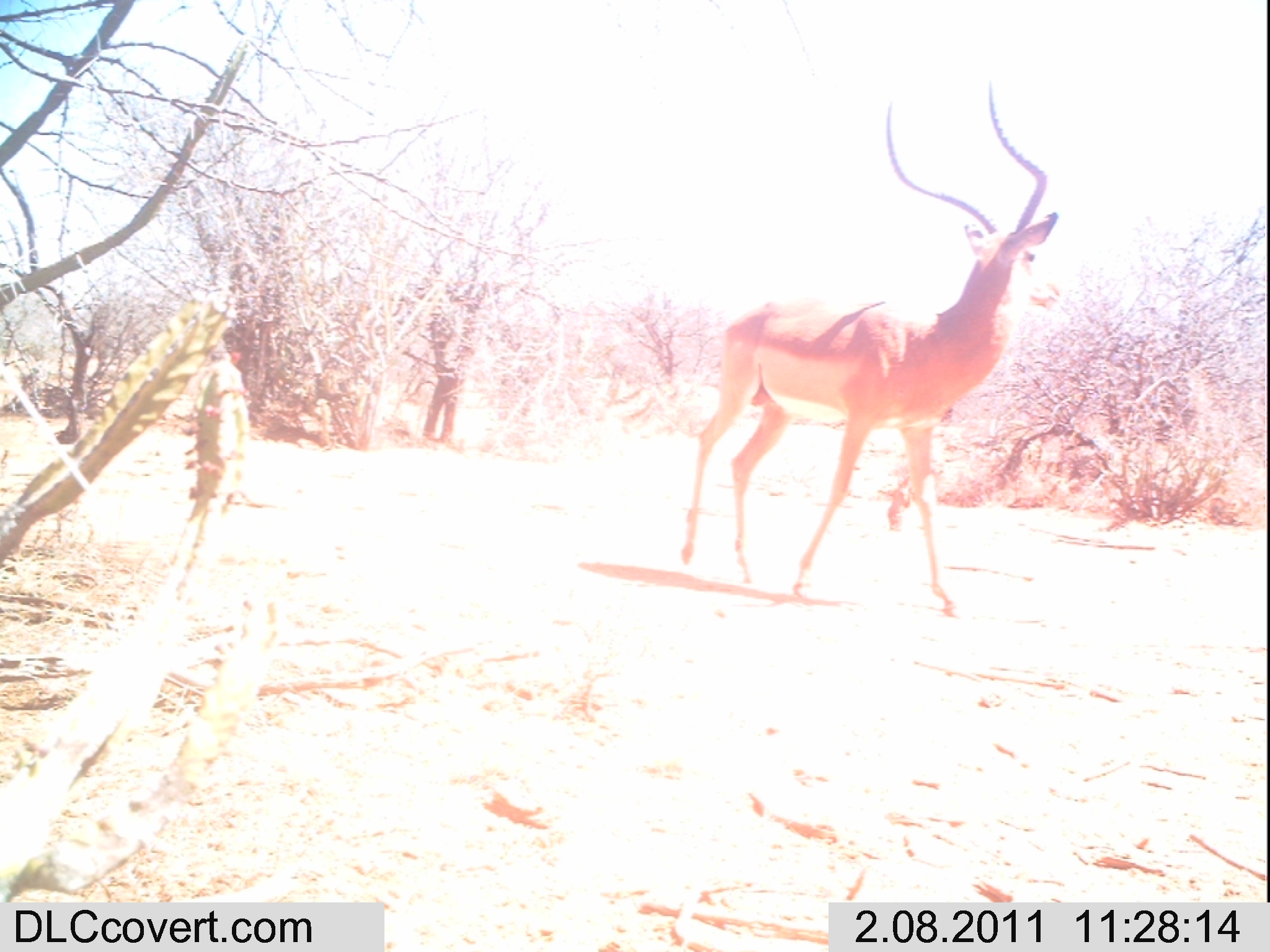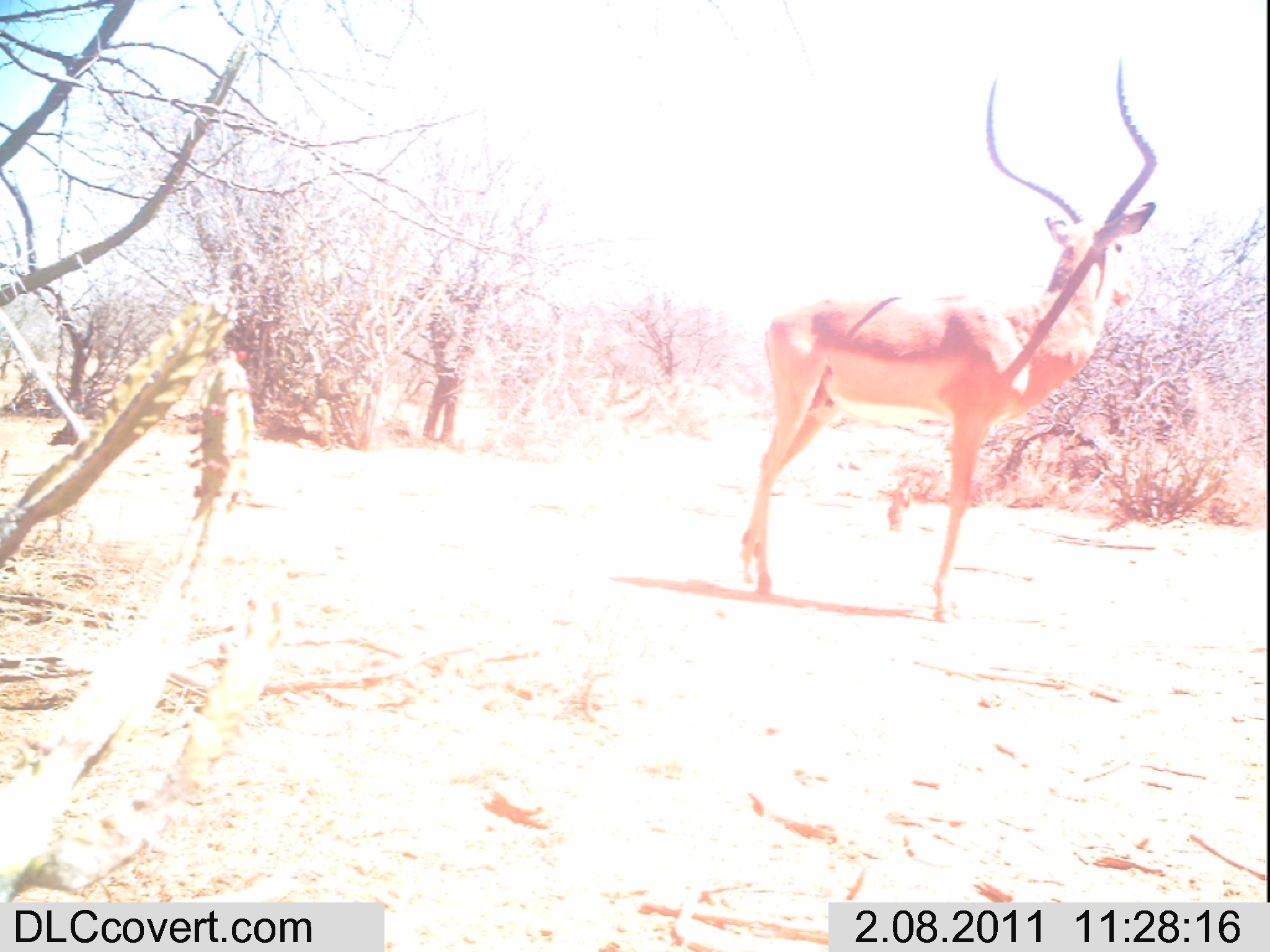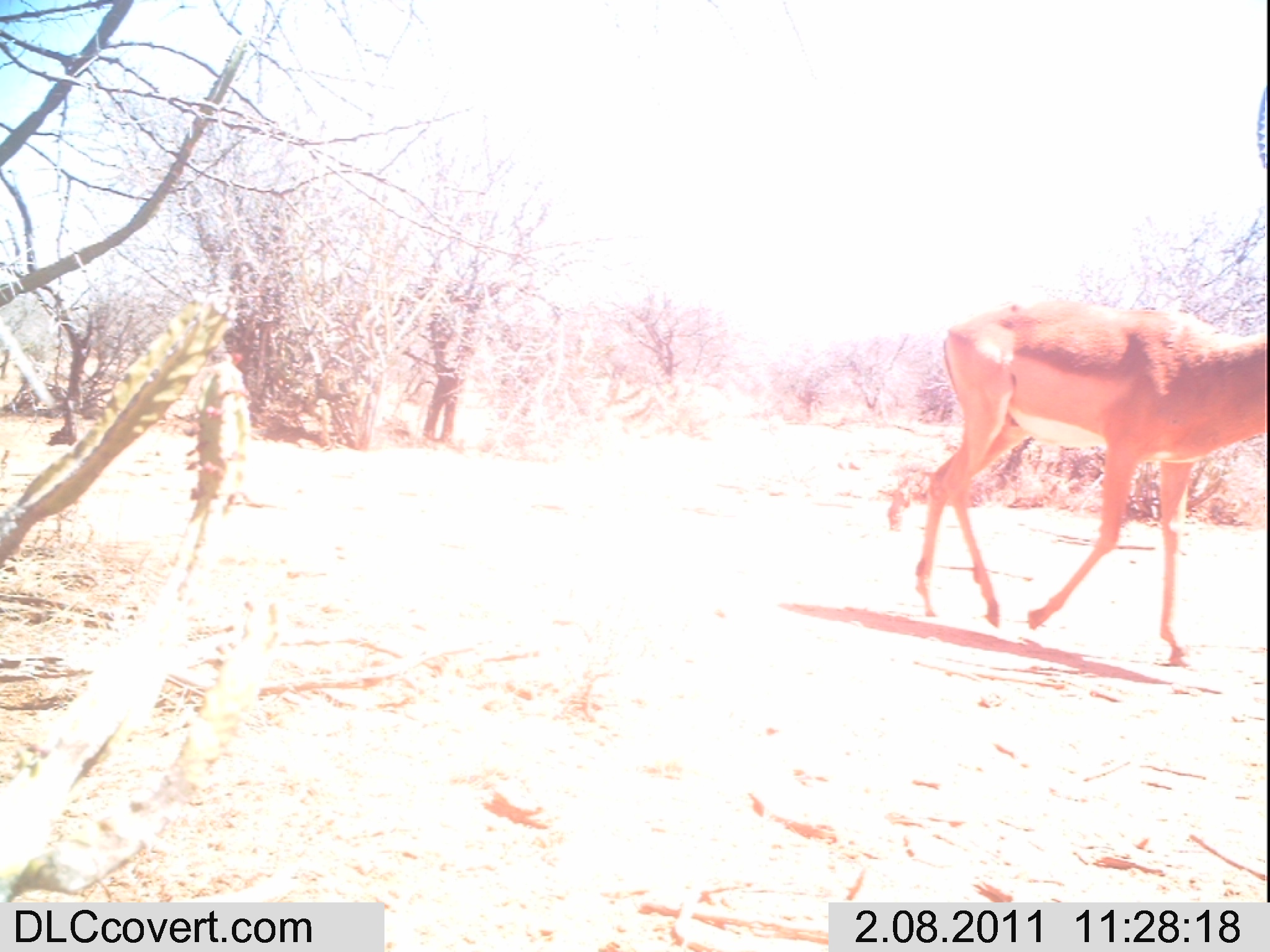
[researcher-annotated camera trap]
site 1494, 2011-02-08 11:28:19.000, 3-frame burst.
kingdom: Animalia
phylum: Chordata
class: Mammalia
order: Artiodactyla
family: Bovidae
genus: Aepyceros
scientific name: Aepyceros melampus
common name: impala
Aepyceros melampus (impala), count 1.